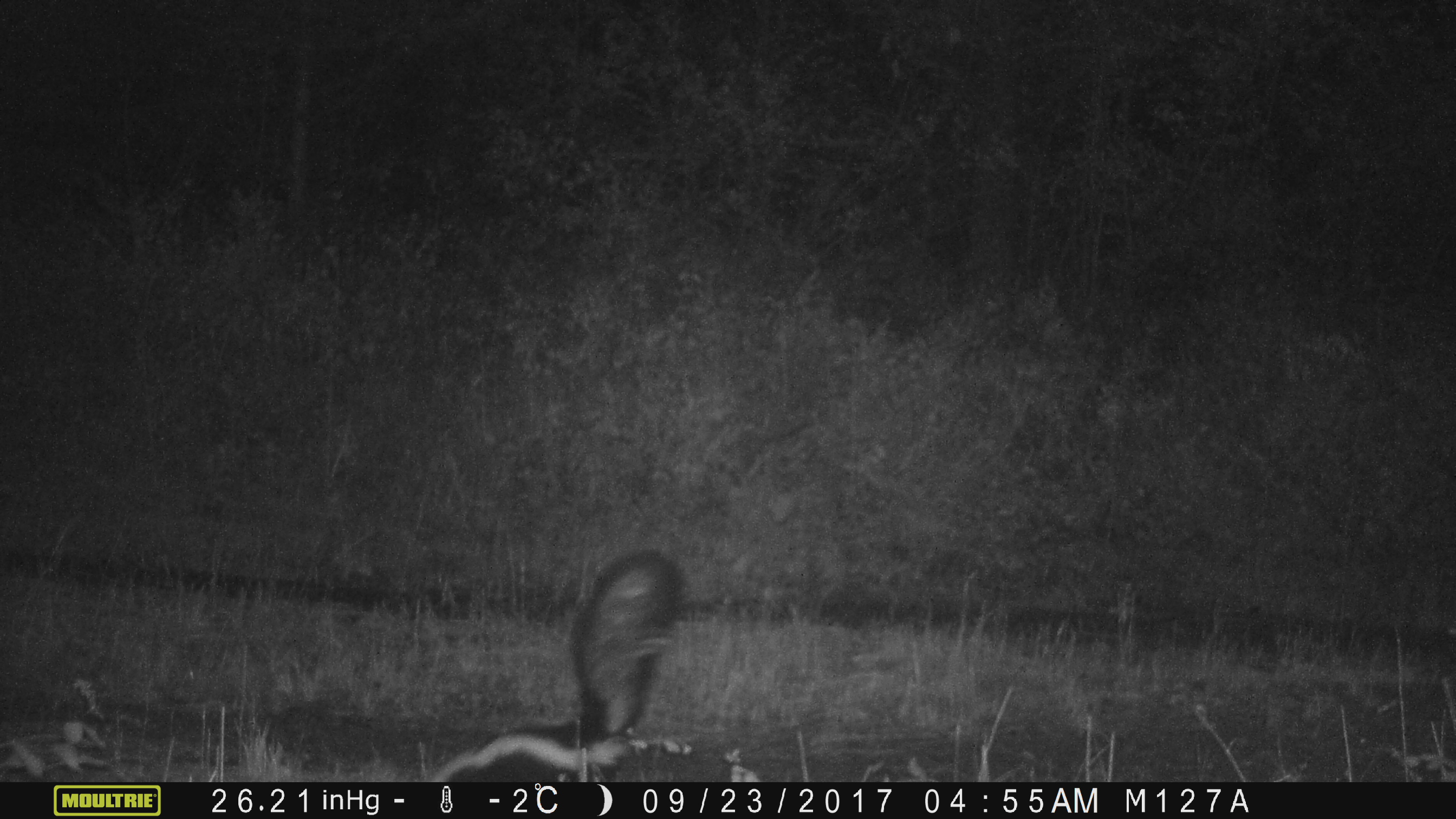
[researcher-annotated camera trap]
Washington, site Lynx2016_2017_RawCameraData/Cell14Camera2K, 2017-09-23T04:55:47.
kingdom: Animalia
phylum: Chordata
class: Mammalia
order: Carnivora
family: Mephitidae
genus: Mephitis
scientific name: Mephitis mephitis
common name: striped skunk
Mephitis mephitis (striped skunk). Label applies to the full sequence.